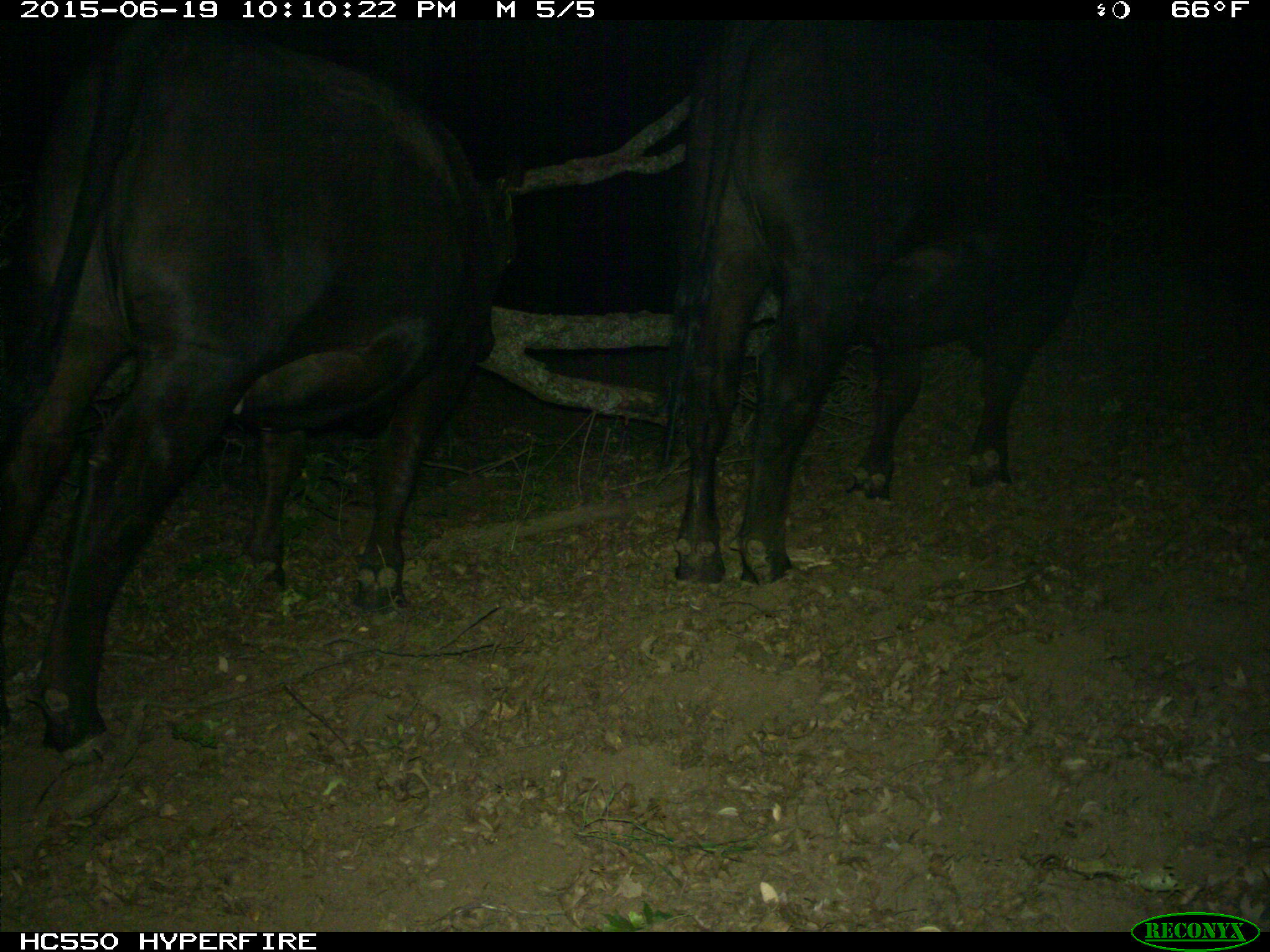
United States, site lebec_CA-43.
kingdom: Animalia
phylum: Chordata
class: Mammalia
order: Artiodactyla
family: Bovidae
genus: Bos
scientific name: Bos taurus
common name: domestic cow